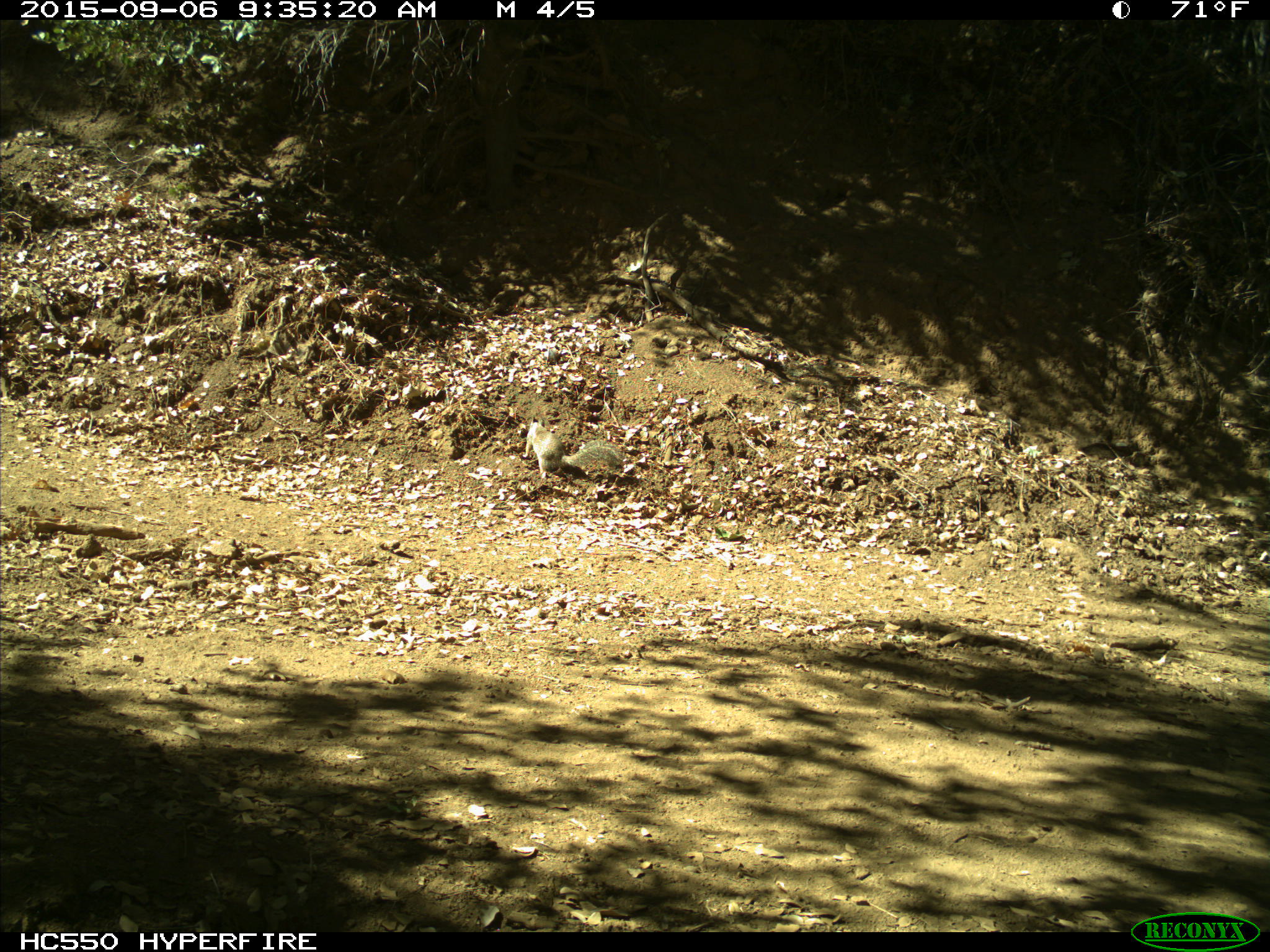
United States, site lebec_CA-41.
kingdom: Animalia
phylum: Chordata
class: Mammalia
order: Rodentia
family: Sciuridae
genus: Otospermophilus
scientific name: Otospermophilus beecheyi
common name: california ground squirrel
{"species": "Otospermophilus beecheyi (california ground squirrel)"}